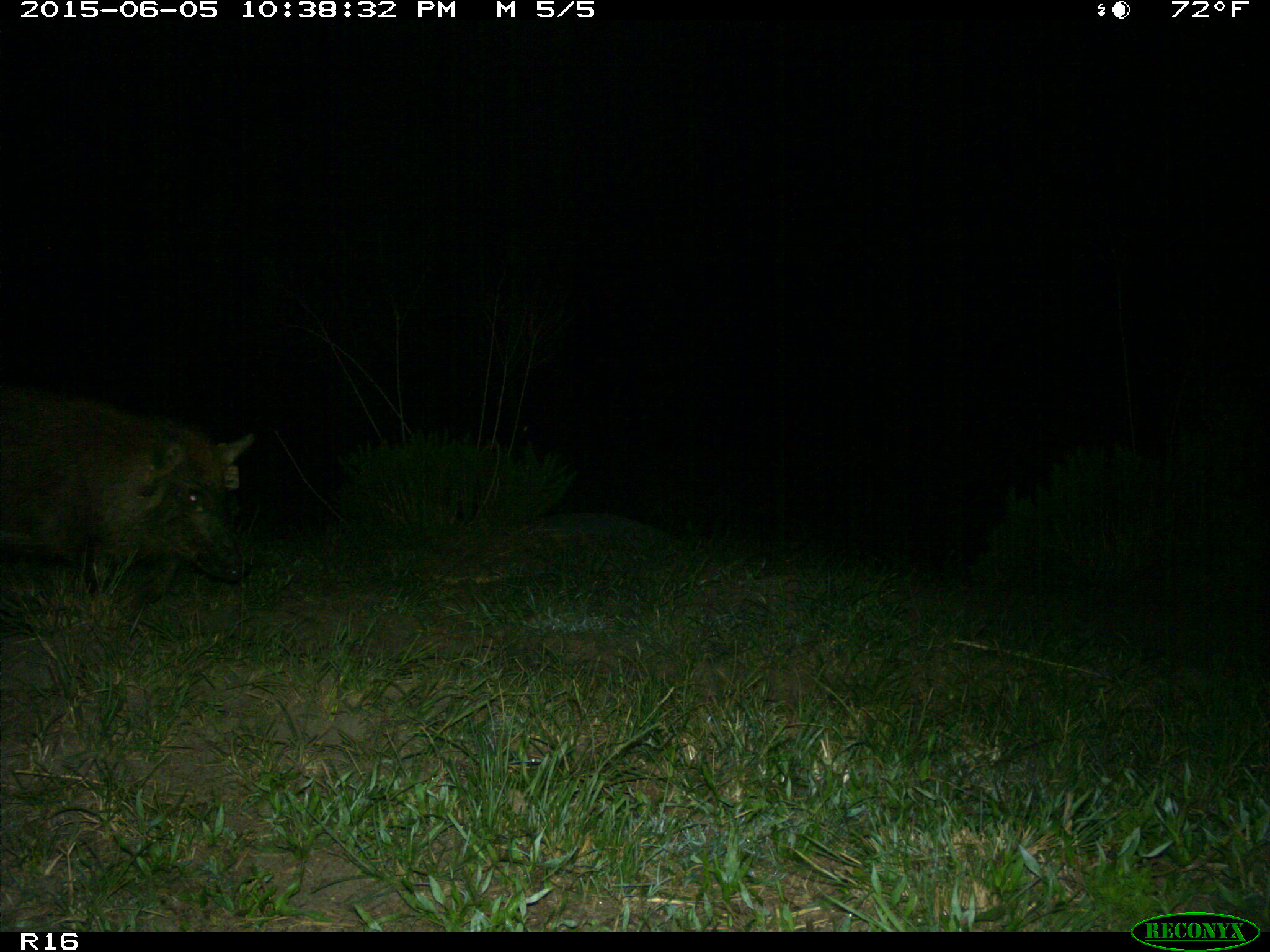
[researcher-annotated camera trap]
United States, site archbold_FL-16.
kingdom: Animalia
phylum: Chordata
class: Mammalia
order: Artiodactyla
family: Suidae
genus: Sus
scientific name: Sus scrofa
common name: wild boar